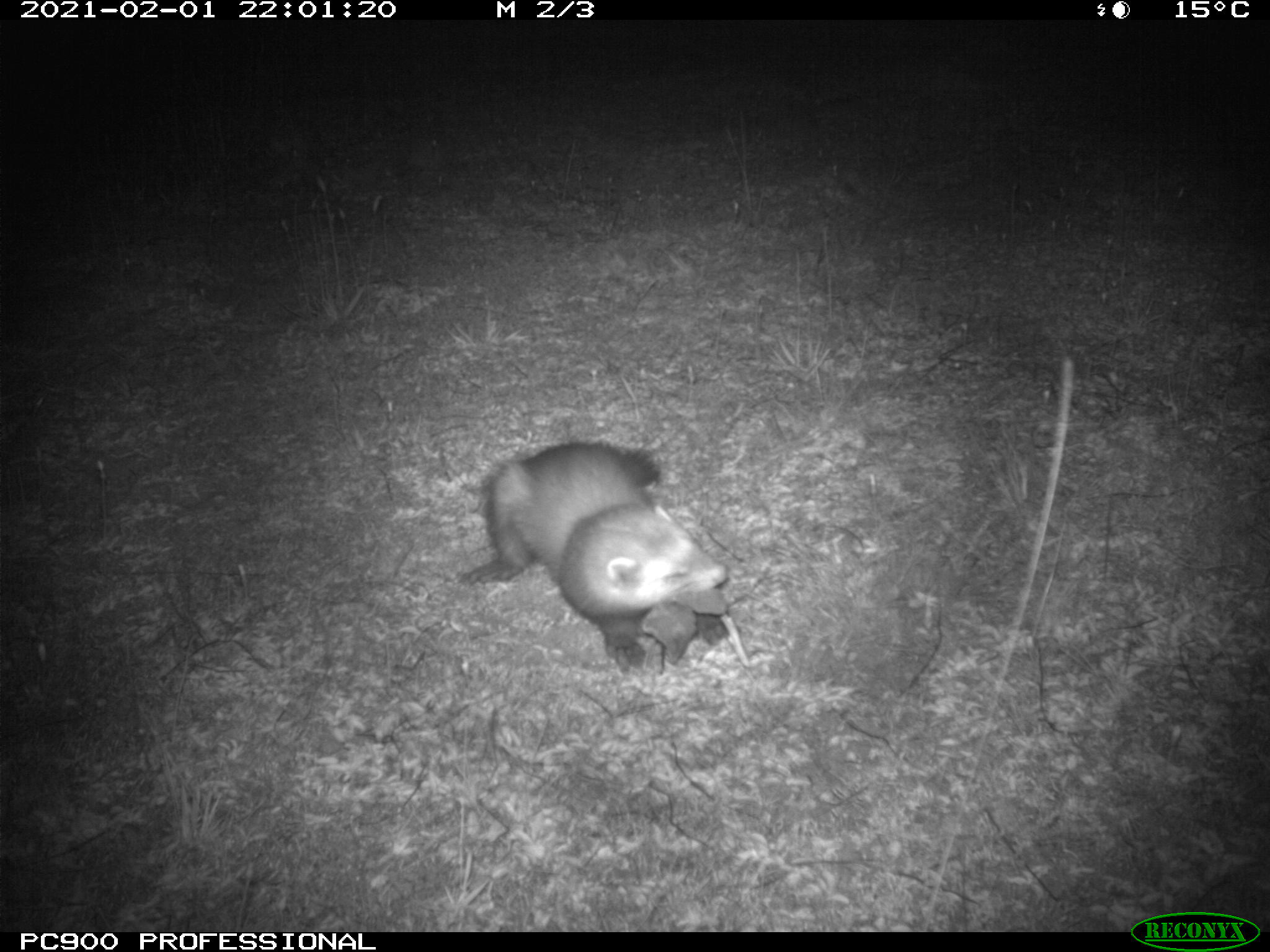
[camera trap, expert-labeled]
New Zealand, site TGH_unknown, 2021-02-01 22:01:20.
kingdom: Animalia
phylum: Chordata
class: Mammalia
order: Carnivora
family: Mustelidae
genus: Mustela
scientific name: Mustela furo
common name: ferret